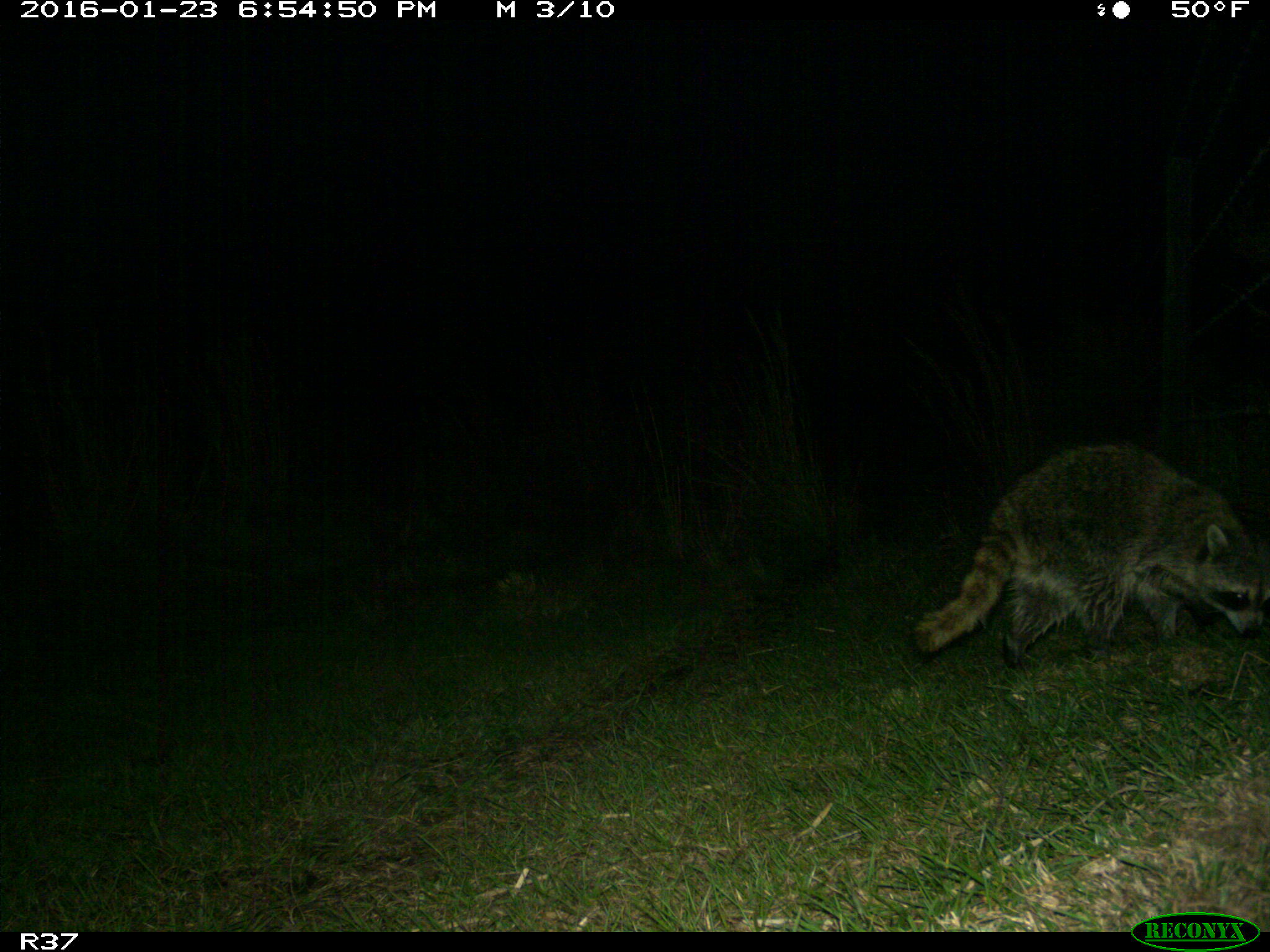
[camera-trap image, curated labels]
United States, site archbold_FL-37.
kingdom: Animalia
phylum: Chordata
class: Mammalia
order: Carnivora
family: Procyonidae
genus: Procyon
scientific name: Procyon lotor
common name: common raccoon